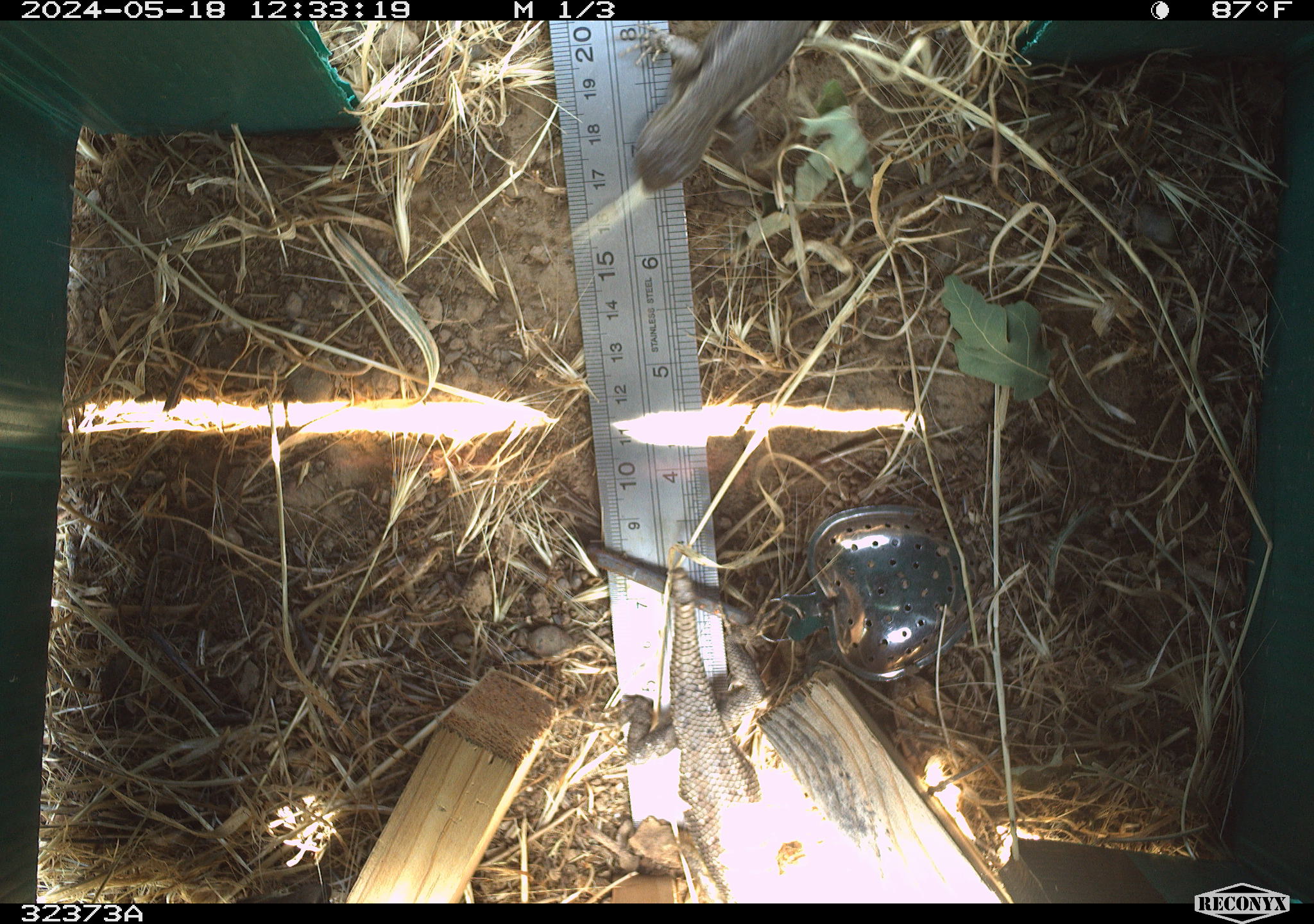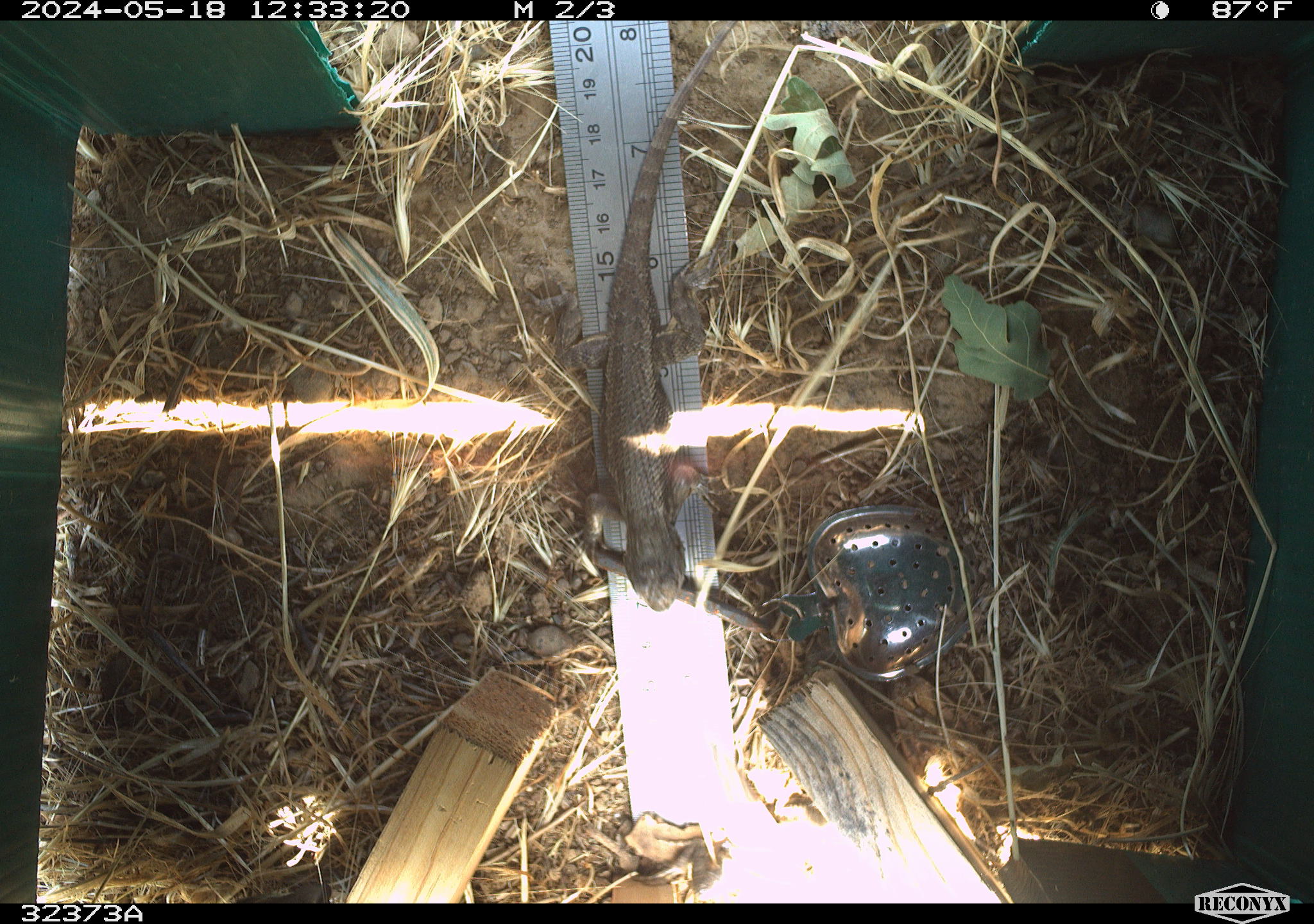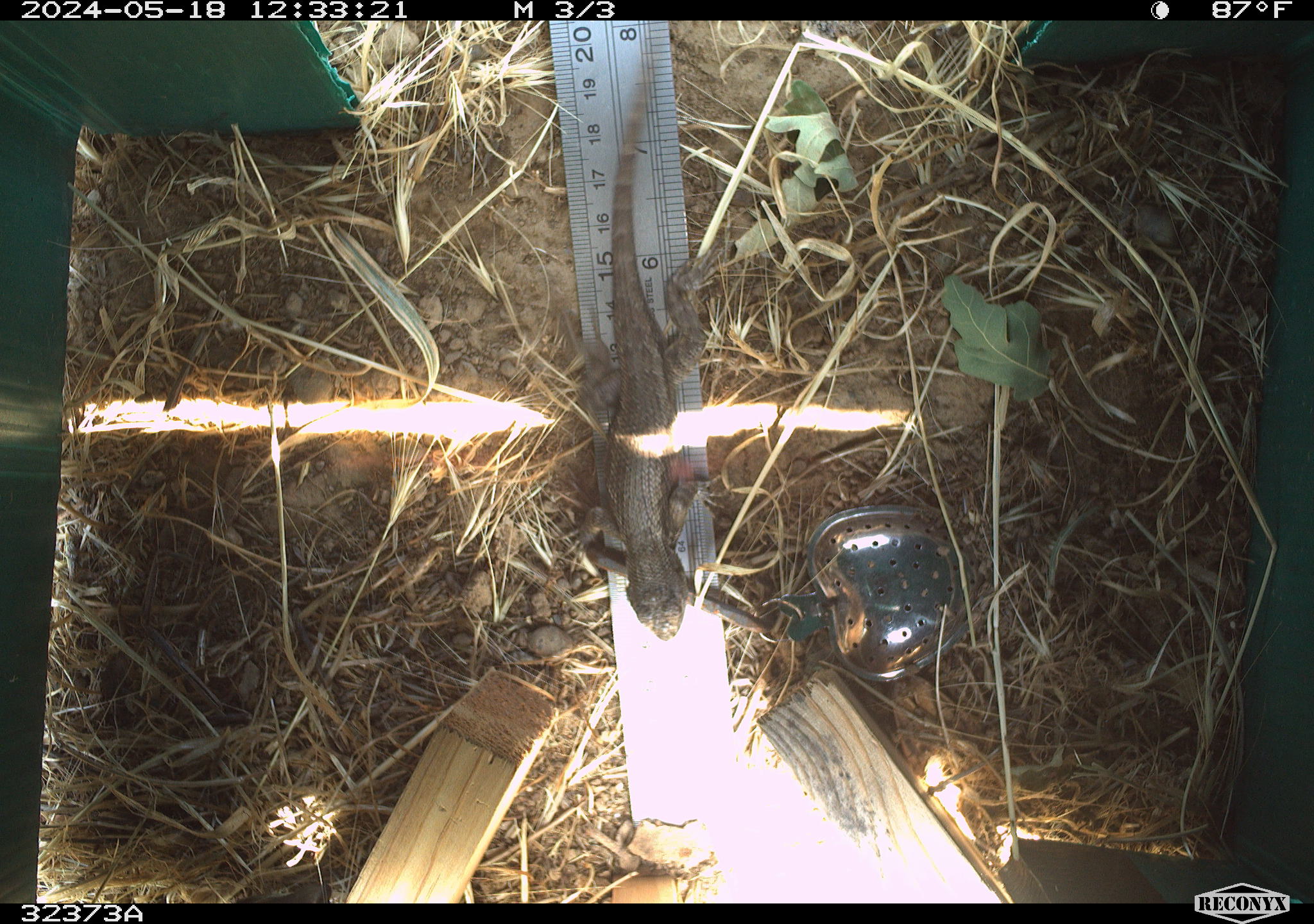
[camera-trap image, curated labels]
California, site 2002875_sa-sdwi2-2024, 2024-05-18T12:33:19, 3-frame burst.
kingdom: Animalia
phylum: Chordata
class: Reptilia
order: Squamata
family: Phrynosomatidae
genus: Sceloporus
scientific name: Sceloporus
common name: spiny lizards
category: sceloporus species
Sceloporus species (spiny lizards) (Sceloporus).